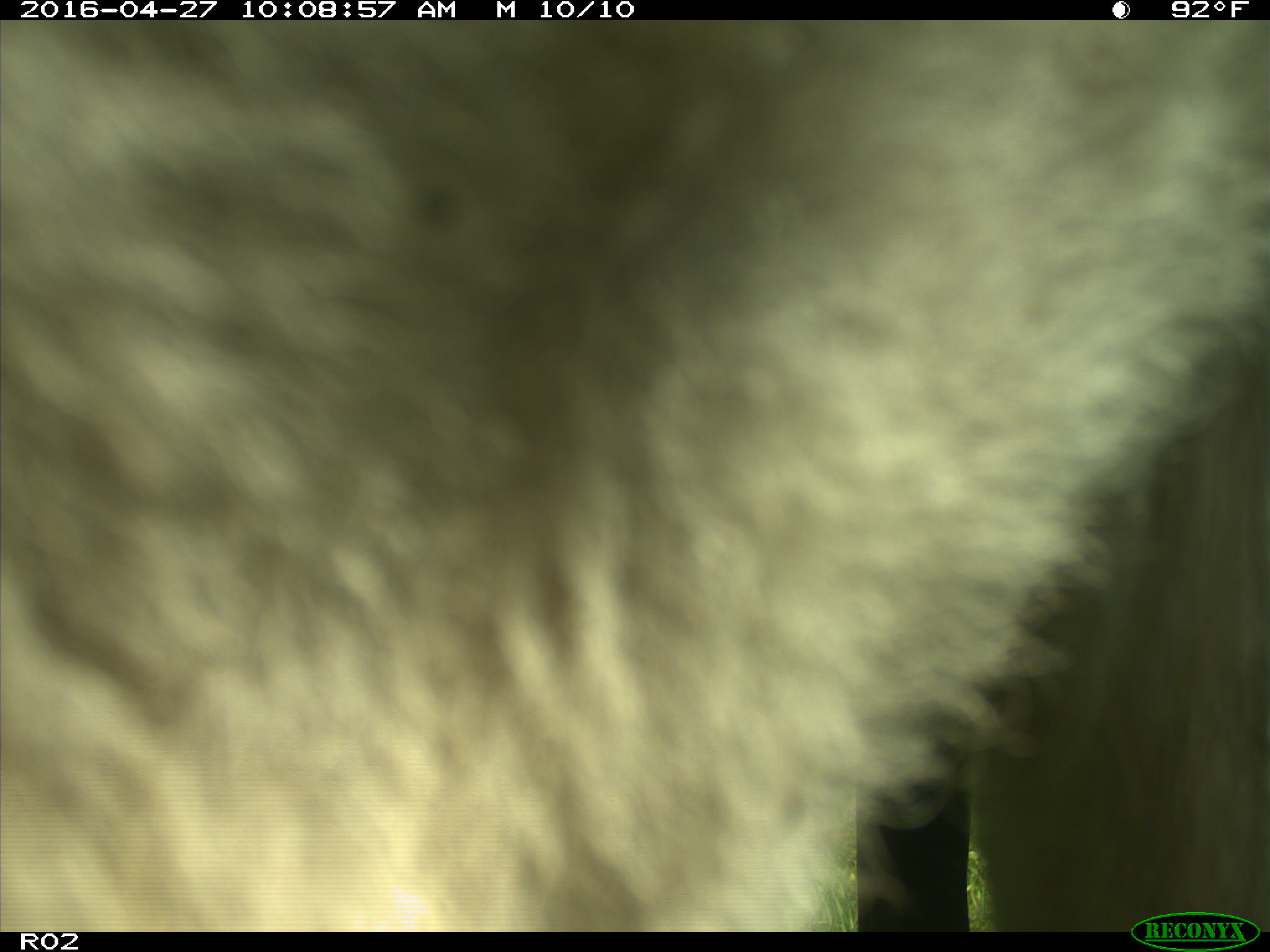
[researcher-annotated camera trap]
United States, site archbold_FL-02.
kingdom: Animalia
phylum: Chordata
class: Mammalia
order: Artiodactyla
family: Bovidae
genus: Bos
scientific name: Bos taurus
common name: domestic cow